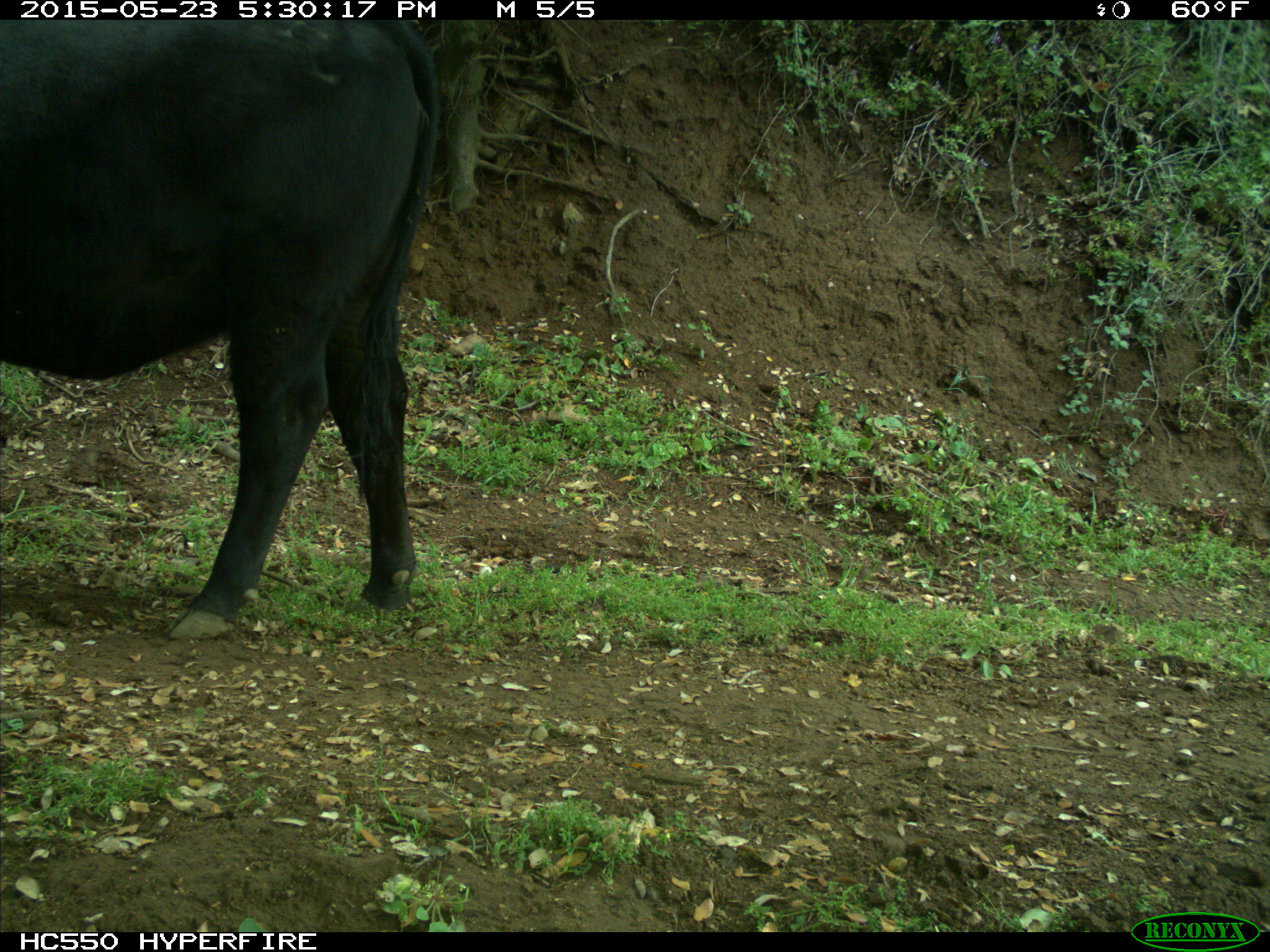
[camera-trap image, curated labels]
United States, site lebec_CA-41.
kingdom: Animalia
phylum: Chordata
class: Mammalia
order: Artiodactyla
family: Bovidae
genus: Bos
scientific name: Bos taurus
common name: domestic cow